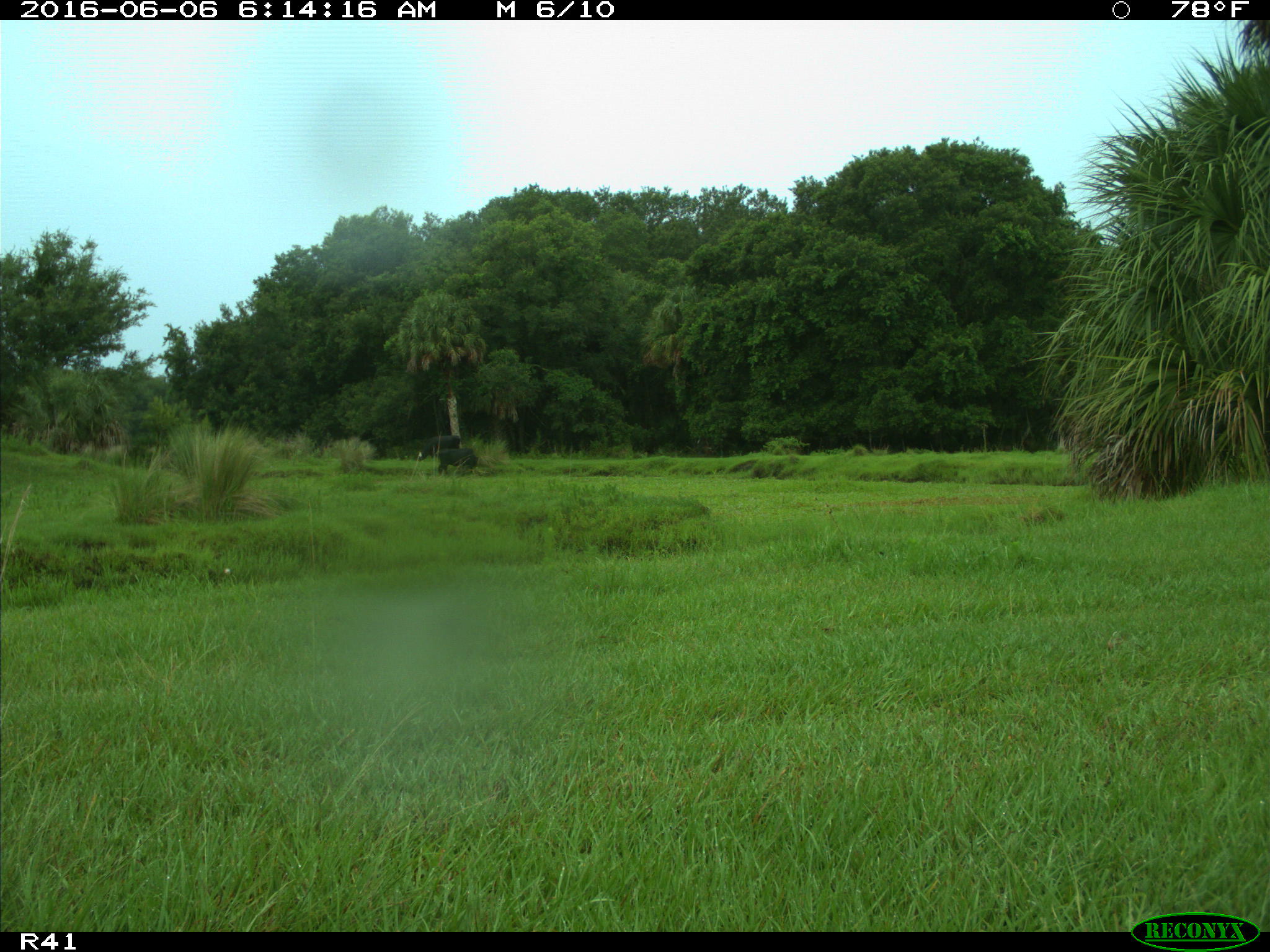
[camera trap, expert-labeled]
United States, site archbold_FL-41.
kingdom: Animalia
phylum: Chordata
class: Mammalia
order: Artiodactyla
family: Bovidae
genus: Bos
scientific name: Bos taurus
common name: domestic cow